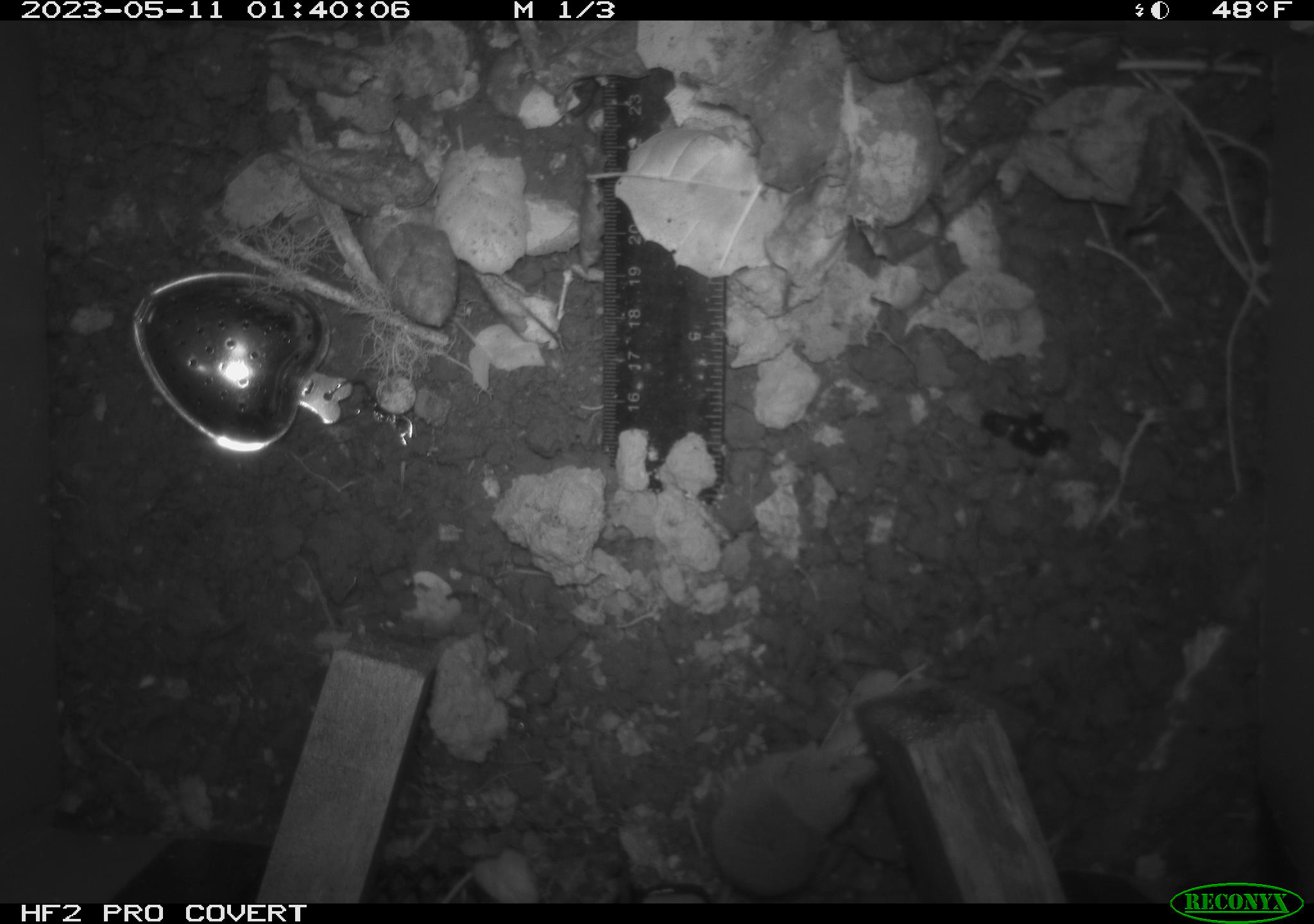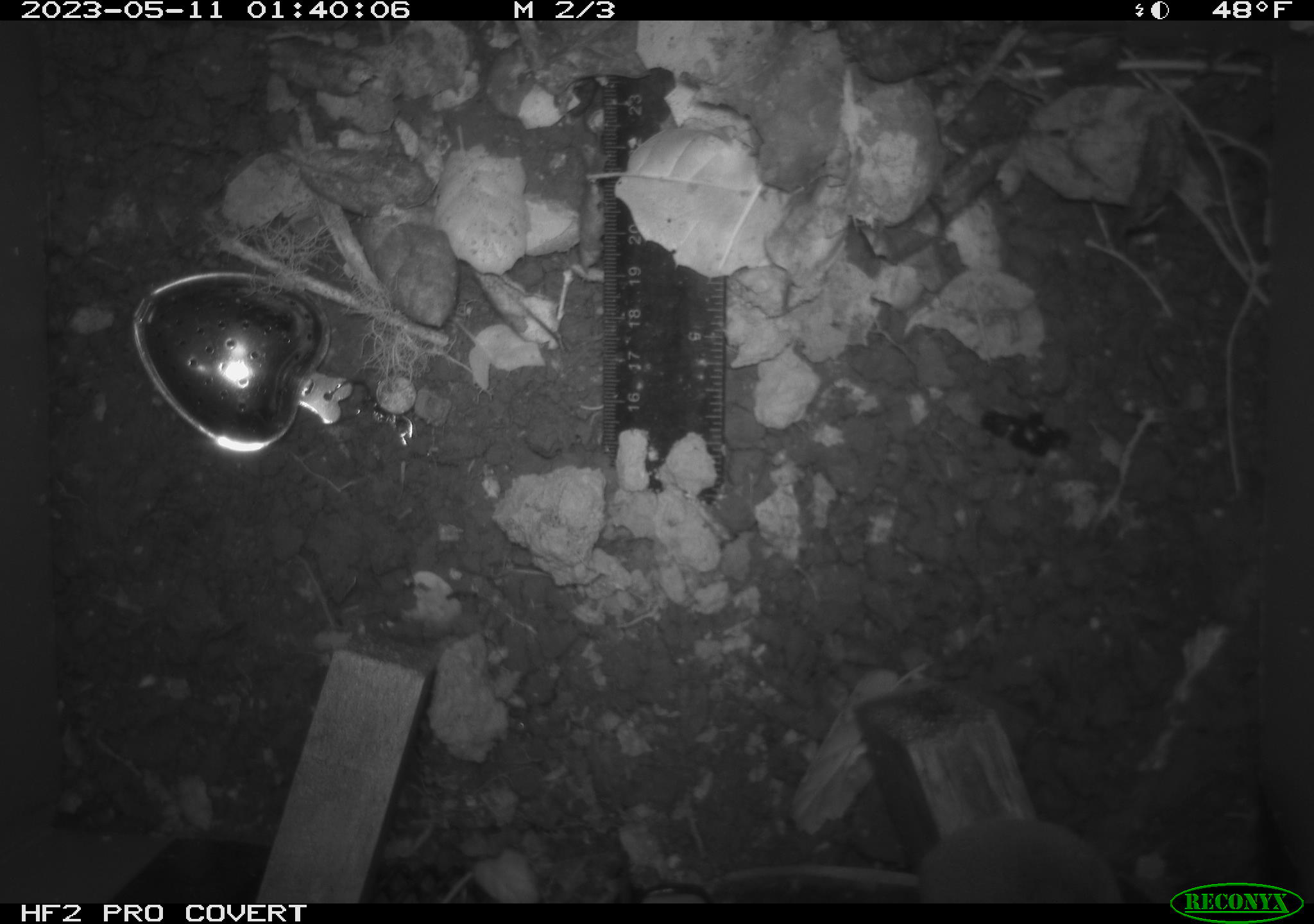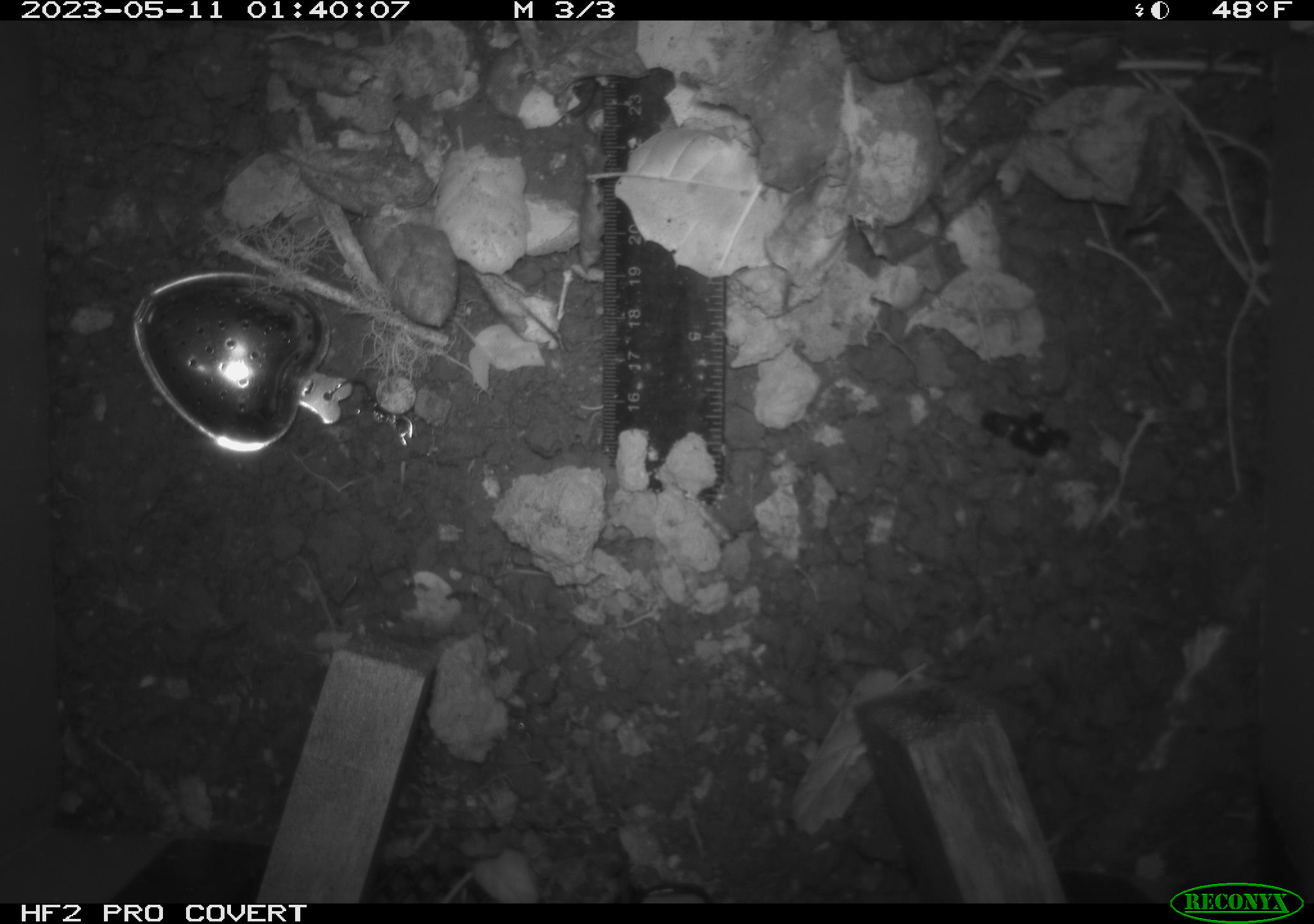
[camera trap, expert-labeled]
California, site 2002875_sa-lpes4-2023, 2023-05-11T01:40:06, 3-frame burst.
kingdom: Animalia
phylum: Chordata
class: Mammalia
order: Eulipotyphla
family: Soricidae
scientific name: Soricidae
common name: shrews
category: soricidae family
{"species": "soricidae family (shrews) (Soricidae)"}